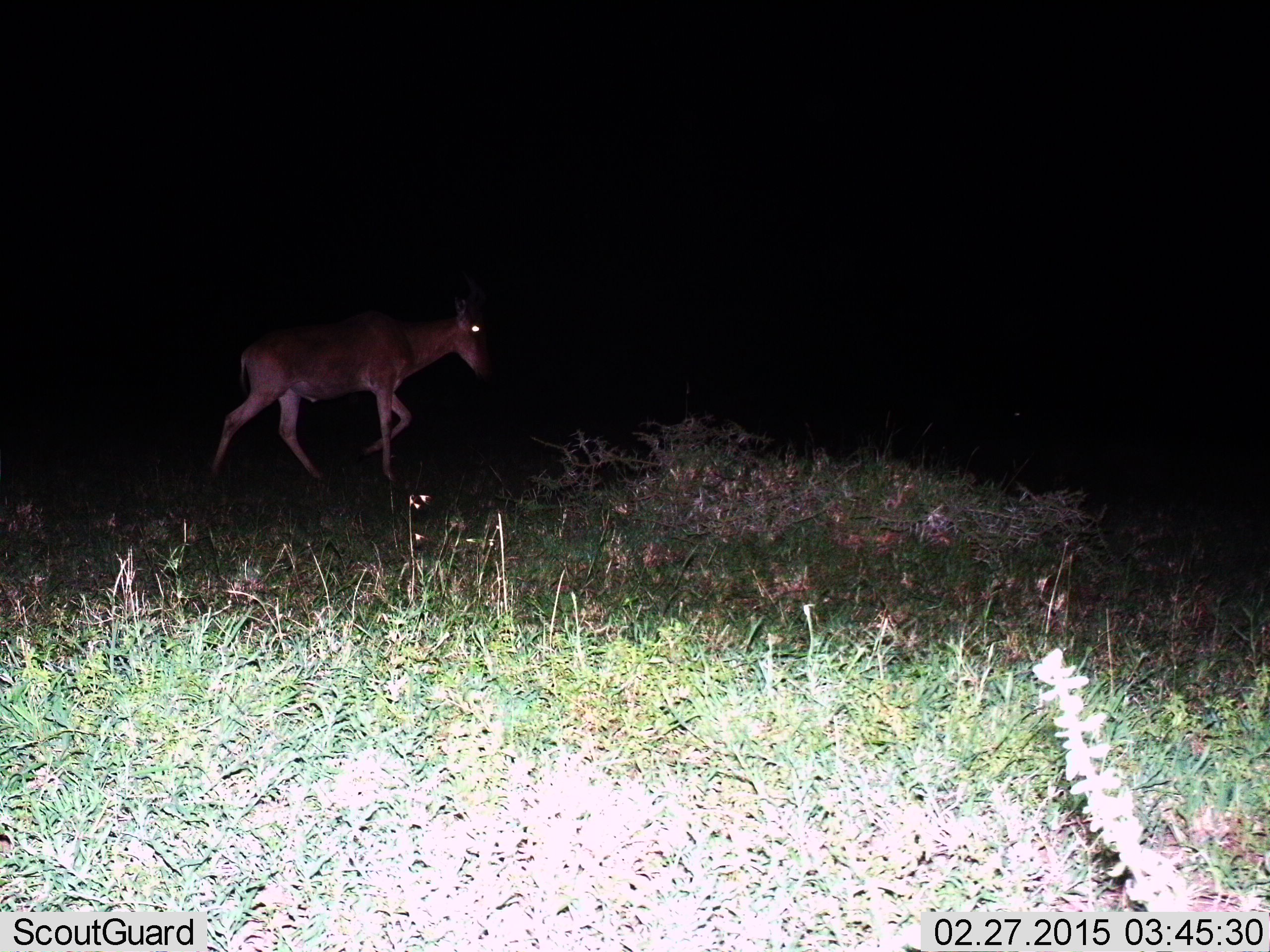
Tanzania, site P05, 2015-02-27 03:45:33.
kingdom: Animalia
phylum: Chordata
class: Mammalia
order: Artiodactyla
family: Bovidae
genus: Alcelaphus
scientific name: Alcelaphus buselaphus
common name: hartebeest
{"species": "hartebeest (Alcelaphus buselaphus)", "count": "1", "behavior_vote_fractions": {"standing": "10%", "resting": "0%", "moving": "100%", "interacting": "0%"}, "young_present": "0%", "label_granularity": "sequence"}